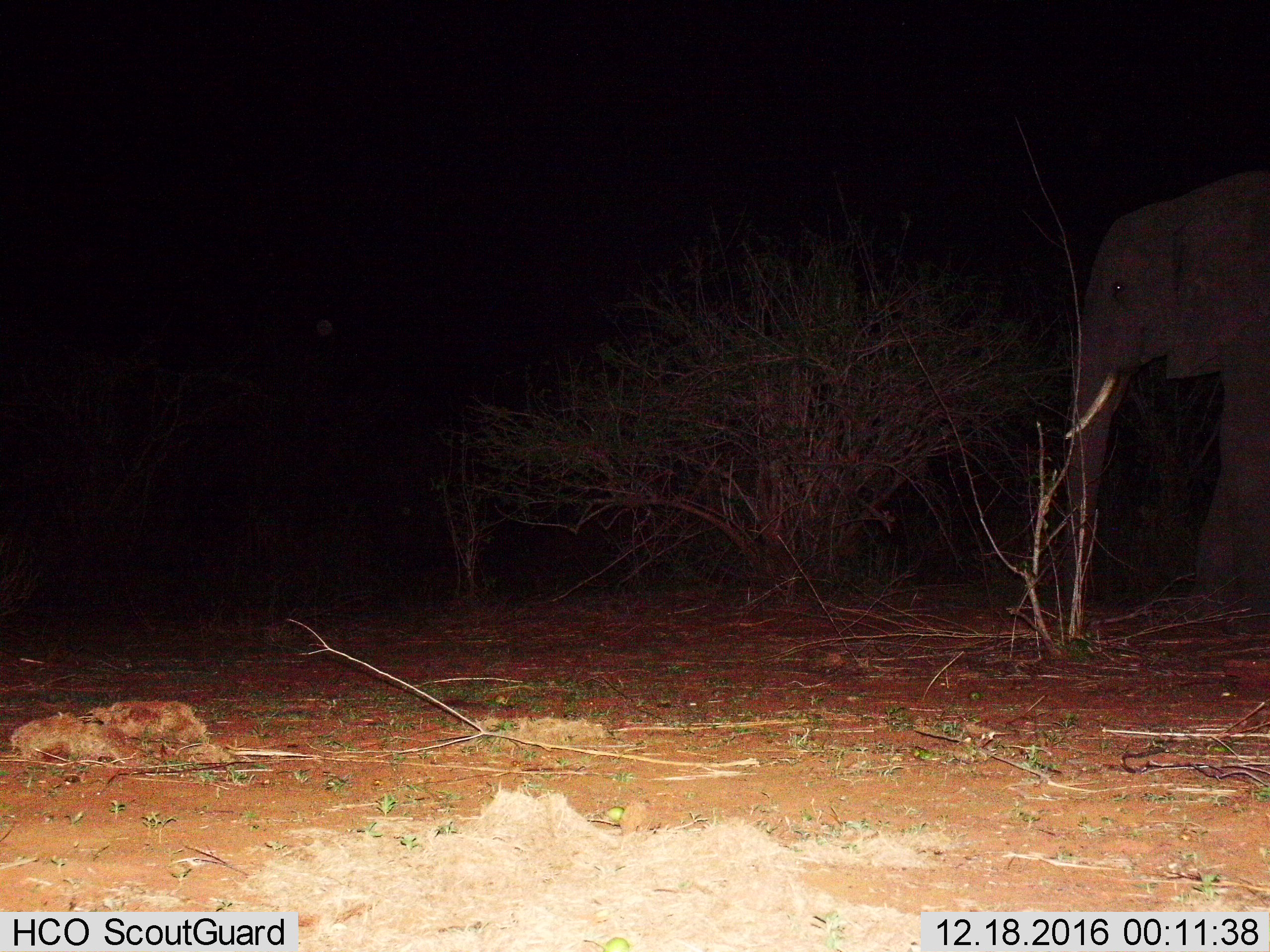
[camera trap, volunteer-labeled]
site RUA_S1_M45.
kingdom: Animalia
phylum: Chordata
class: Mammalia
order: Proboscidea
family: Elephantidae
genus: Loxodonta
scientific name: Loxodonta africana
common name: african bush elephant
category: elephant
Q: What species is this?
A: Elephant (african bush elephant) (Loxodonta africana).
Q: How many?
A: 1.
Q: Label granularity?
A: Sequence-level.